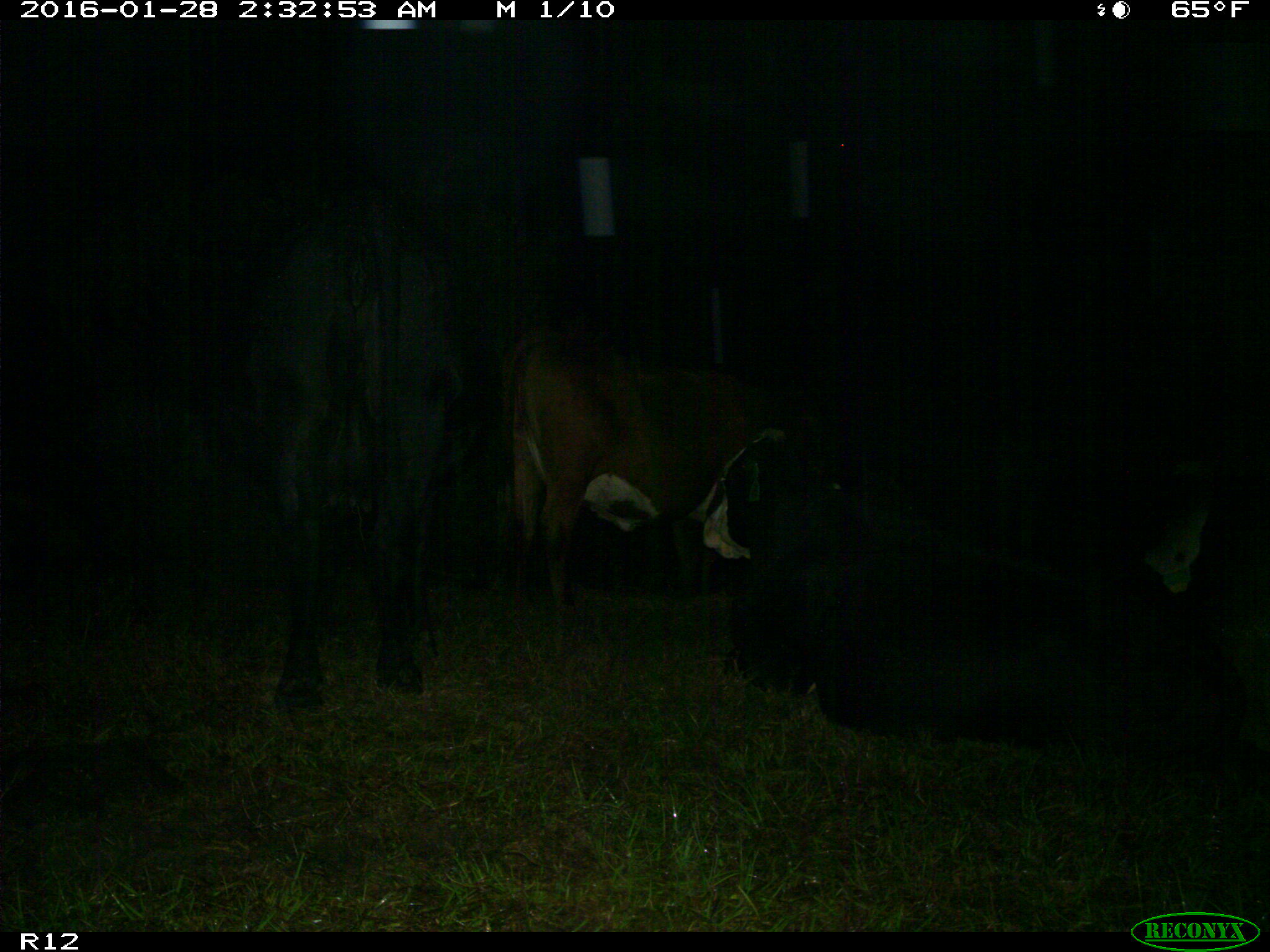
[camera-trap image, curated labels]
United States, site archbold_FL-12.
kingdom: Animalia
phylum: Chordata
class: Mammalia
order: Artiodactyla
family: Bovidae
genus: Bos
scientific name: Bos taurus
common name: domestic cow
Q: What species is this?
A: Bos taurus (domestic cow).